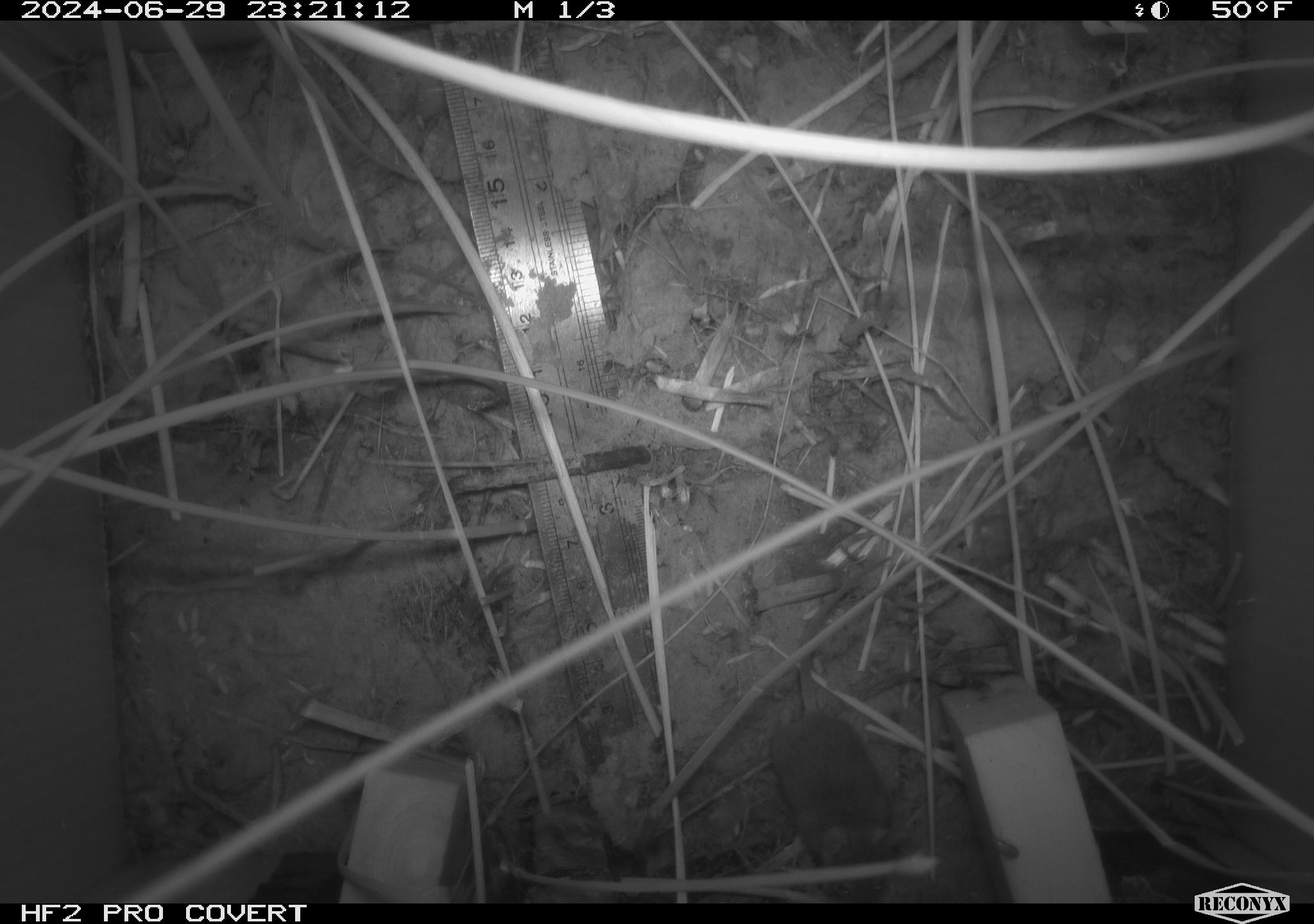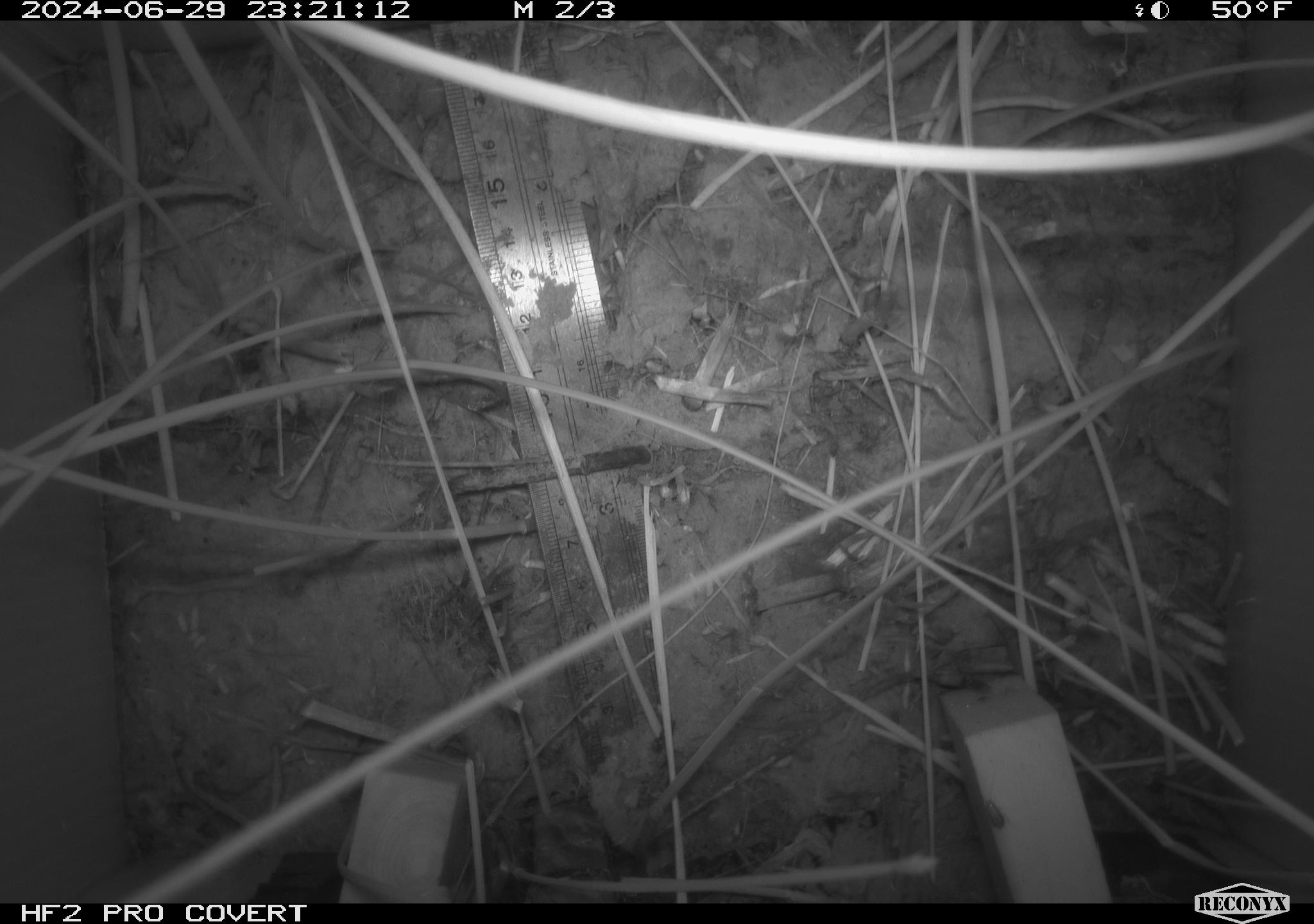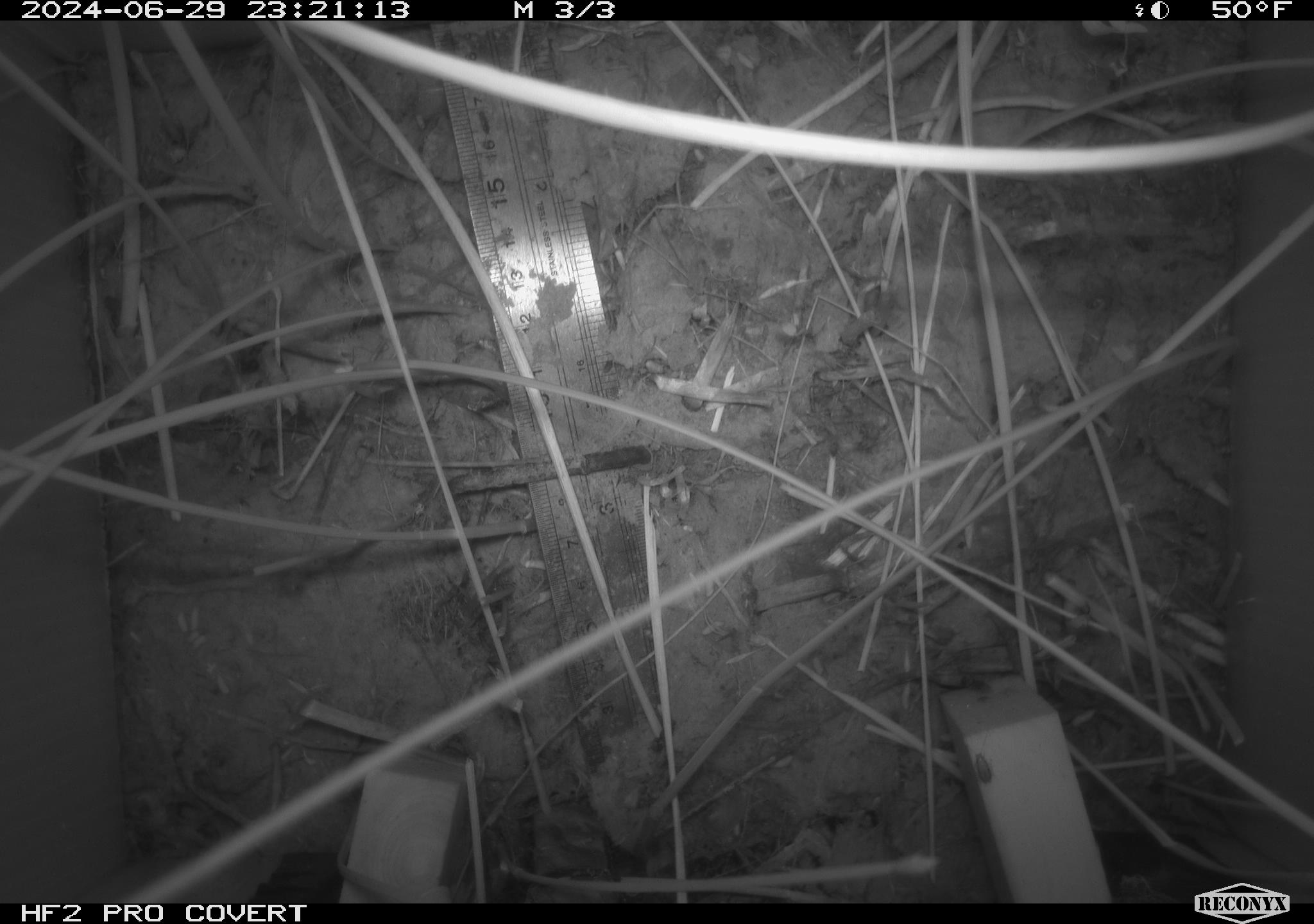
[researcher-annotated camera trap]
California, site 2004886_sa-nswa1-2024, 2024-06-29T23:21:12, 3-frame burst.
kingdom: Animalia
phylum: Chordata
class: Mammalia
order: Rodentia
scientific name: Rodentia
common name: rodent